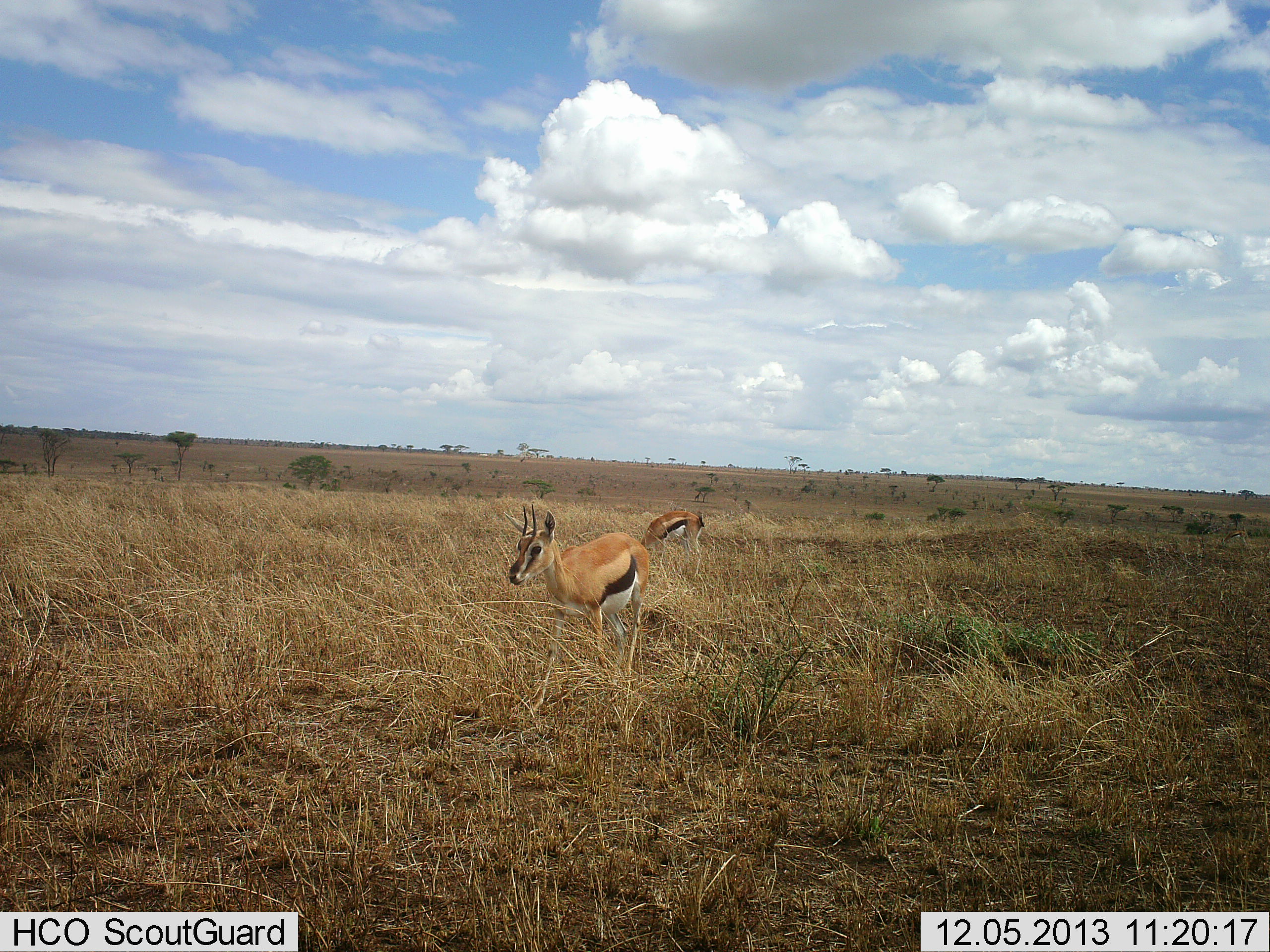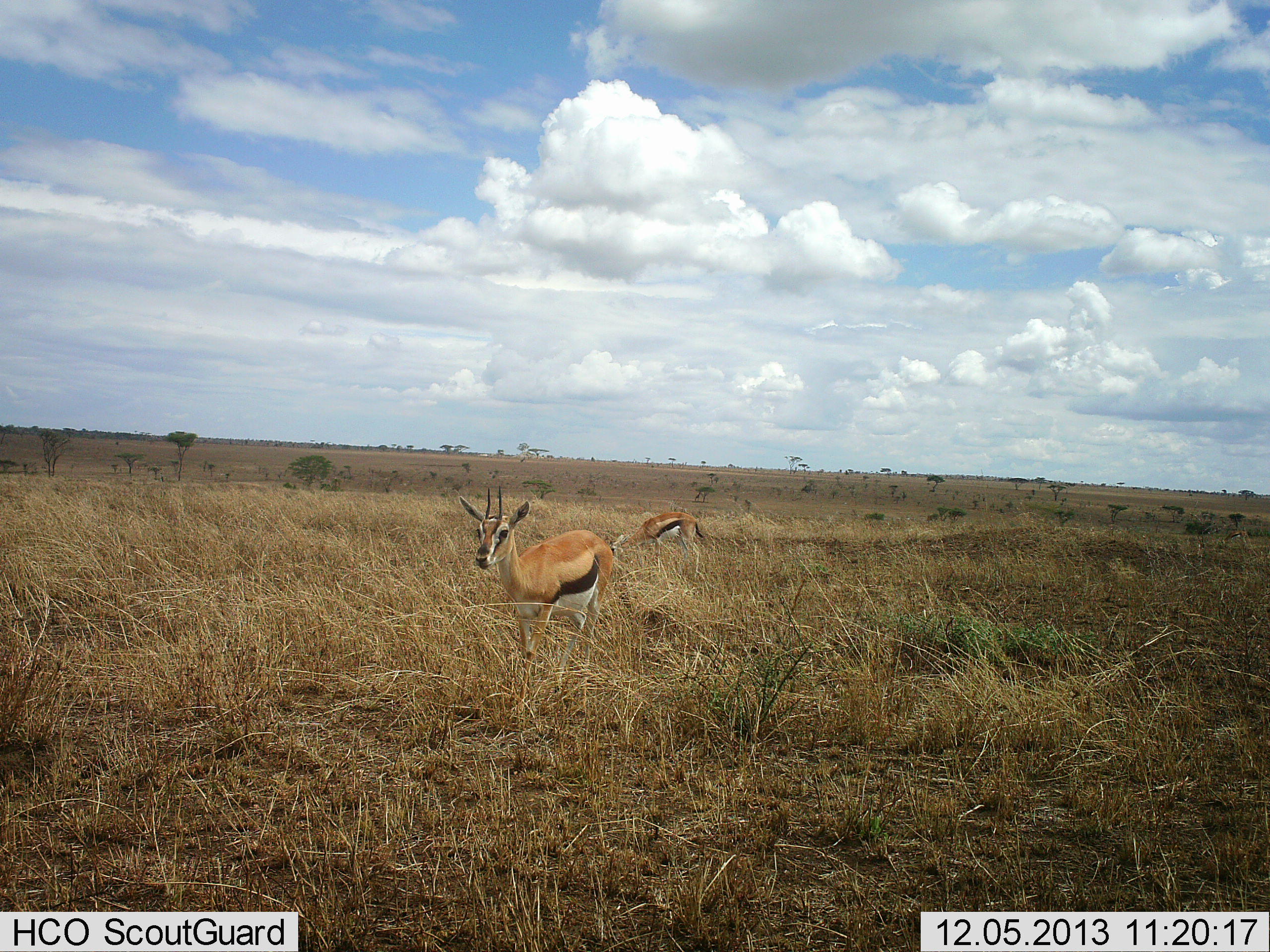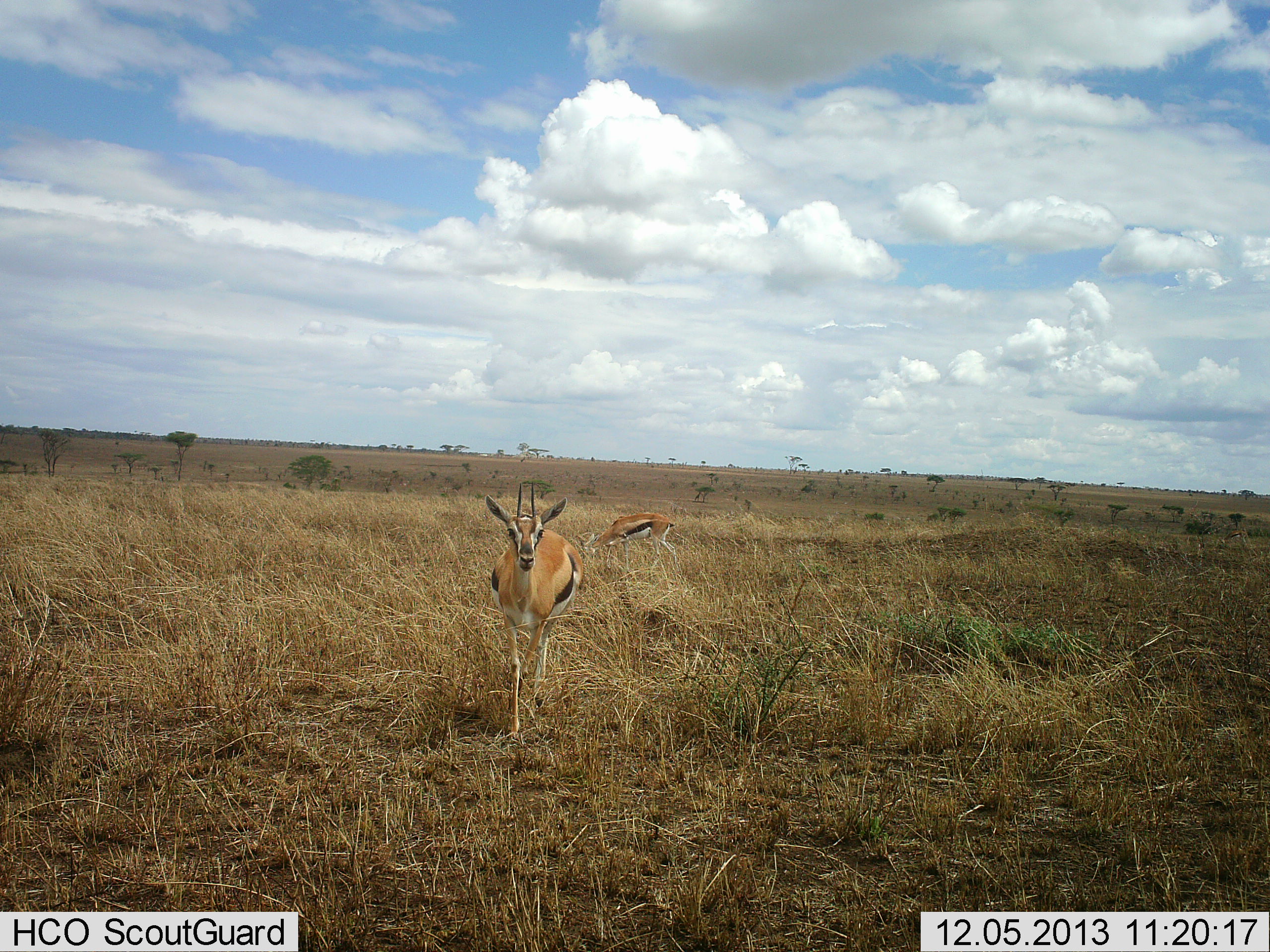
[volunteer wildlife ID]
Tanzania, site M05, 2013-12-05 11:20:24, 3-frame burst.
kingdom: Animalia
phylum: Chordata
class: Mammalia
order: Artiodactyla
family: Bovidae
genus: Eudorcas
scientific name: Eudorcas thomsonii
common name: thomson's gazelle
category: gazellethomsons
Gazellethomsons (thomson's gazelle) (Eudorcas thomsonii), count 2. Behavior (volunteer vote fractions): standing 30%, resting 0%, moving 50%, interacting 0%. Young present (vote fraction): 0%. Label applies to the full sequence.